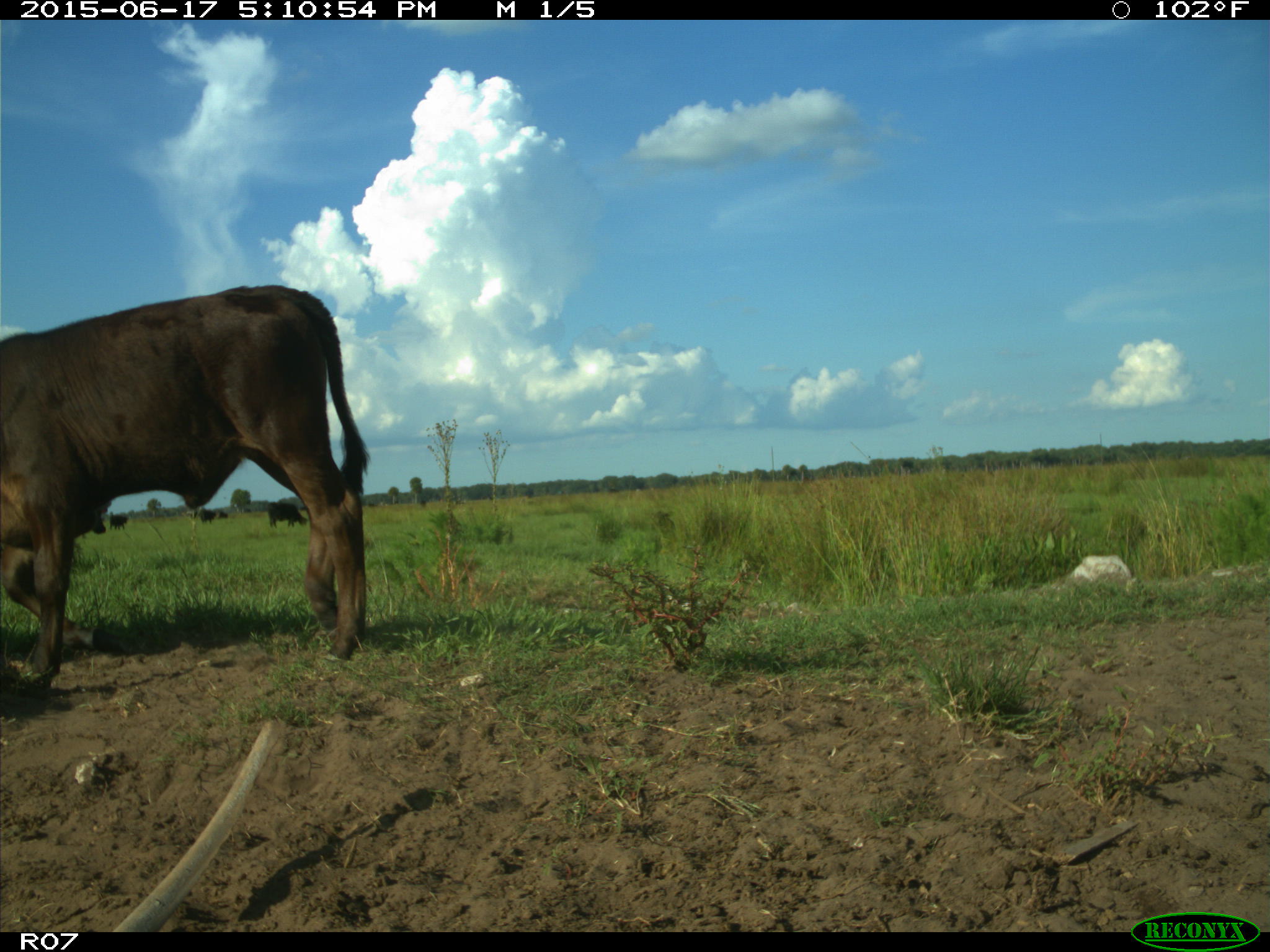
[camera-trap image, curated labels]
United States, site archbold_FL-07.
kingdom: Animalia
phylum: Chordata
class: Mammalia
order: Artiodactyla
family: Bovidae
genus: Bos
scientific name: Bos taurus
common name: domestic cow